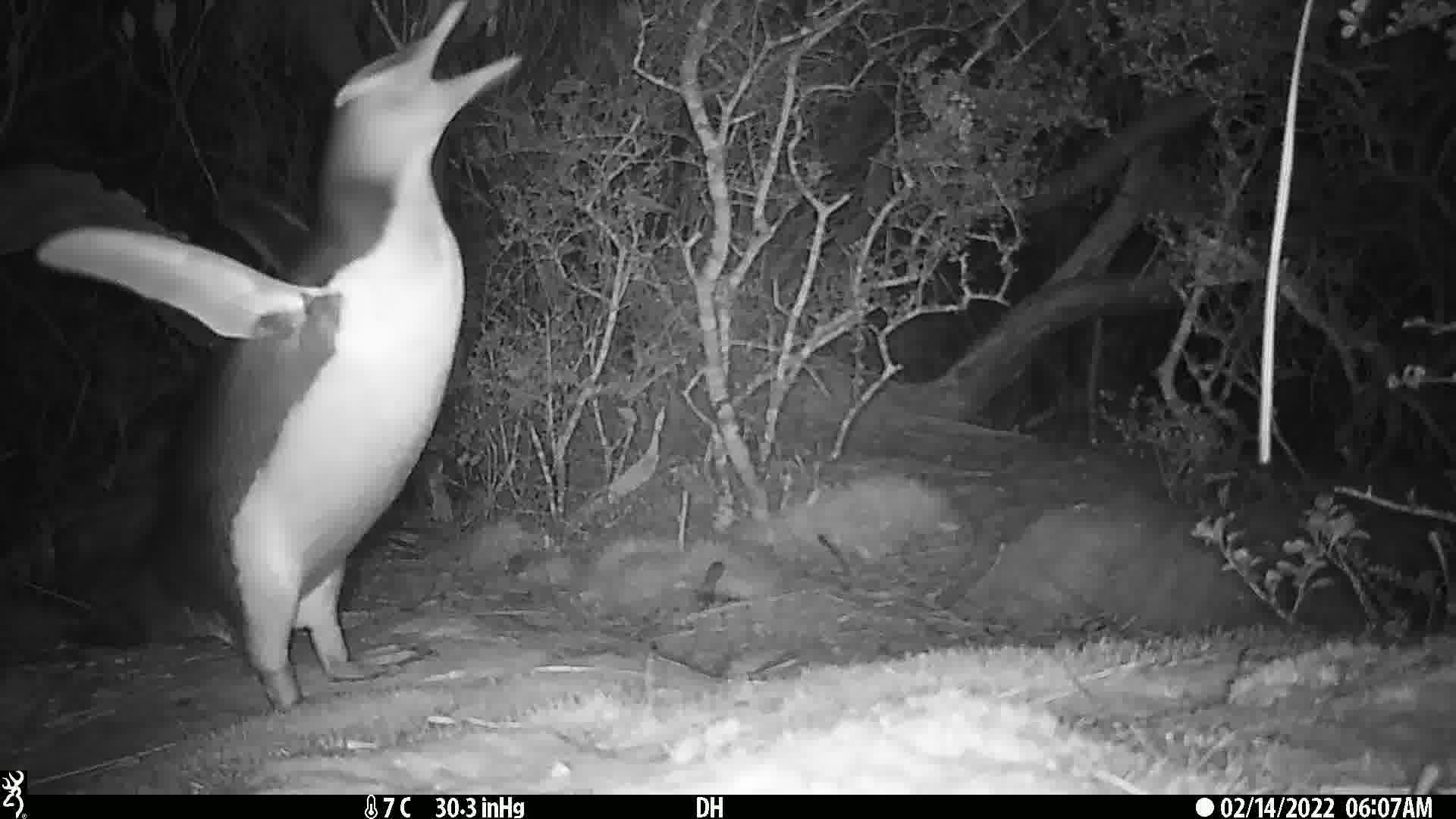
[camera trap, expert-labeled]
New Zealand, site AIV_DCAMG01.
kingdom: Animalia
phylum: Chordata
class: Aves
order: Sphenisciformes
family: Spheniscidae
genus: Megadyptes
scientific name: Megadyptes antipodes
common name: yellow-eyed penguin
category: yellow eyed penguin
Yellow eyed penguin (yellow-eyed penguin) (Megadyptes antipodes).